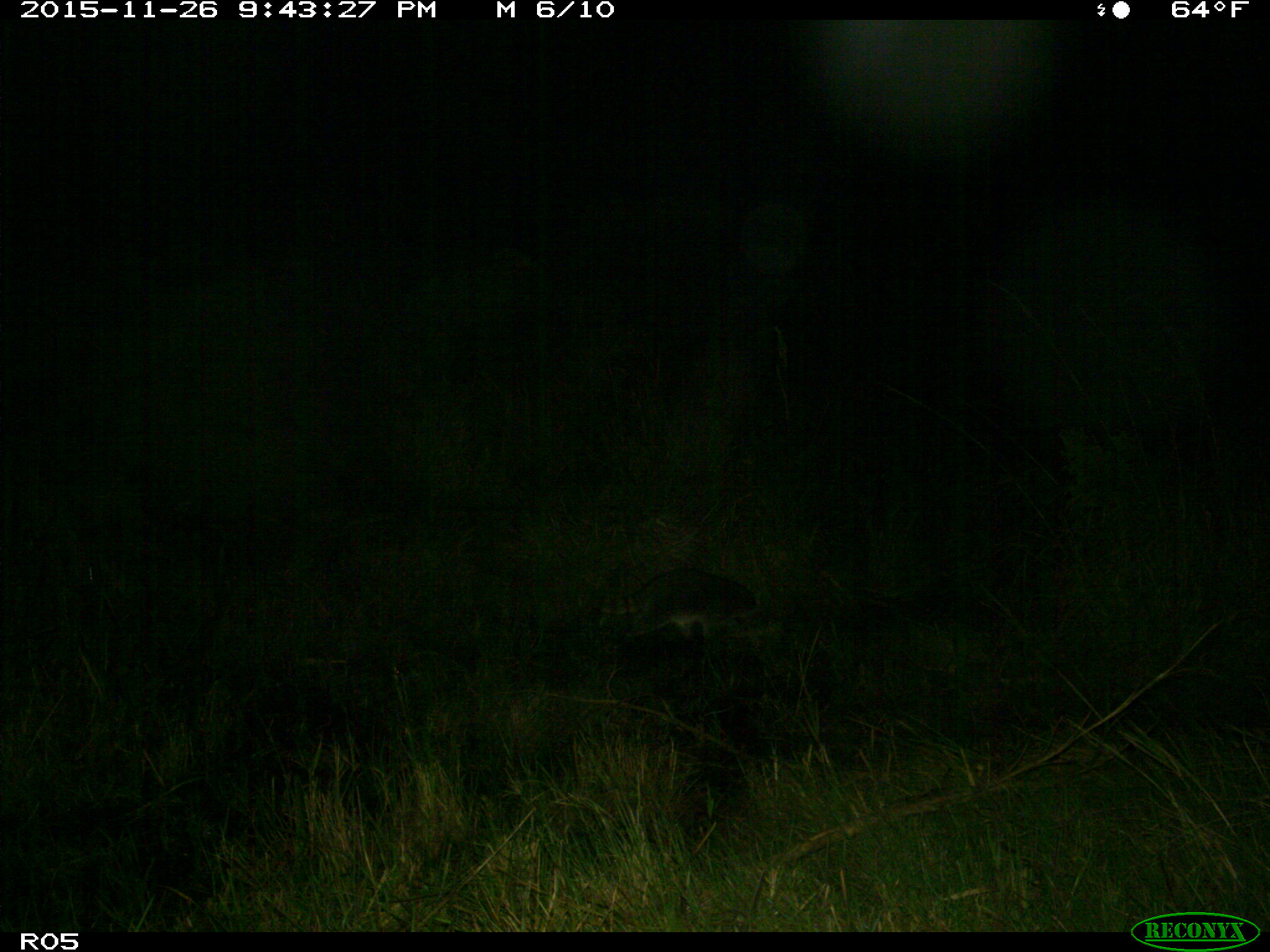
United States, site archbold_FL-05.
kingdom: Animalia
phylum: Chordata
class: Mammalia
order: Carnivora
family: Procyonidae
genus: Procyon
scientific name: Procyon lotor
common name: common raccoon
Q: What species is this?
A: Procyon lotor (common raccoon).